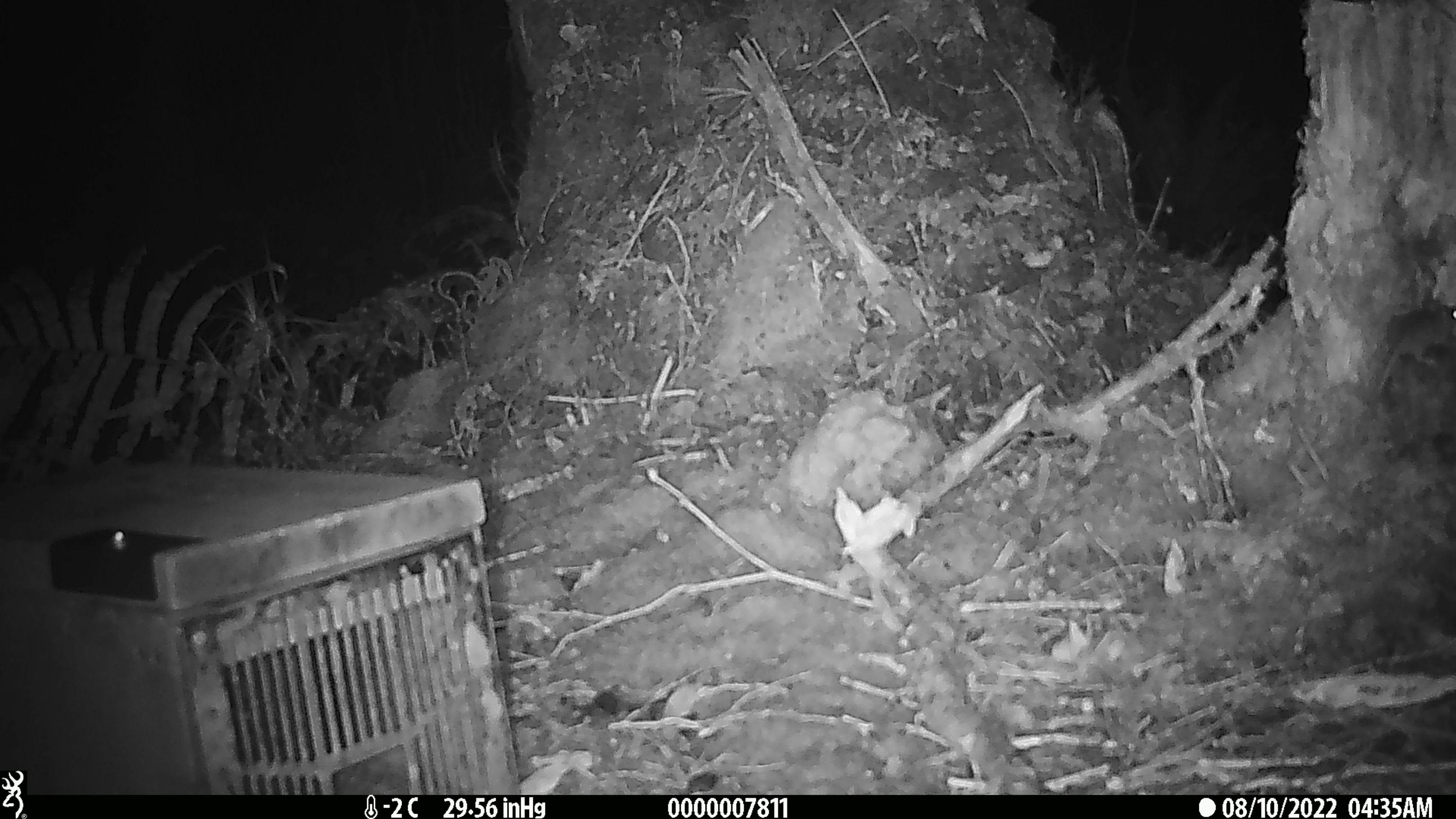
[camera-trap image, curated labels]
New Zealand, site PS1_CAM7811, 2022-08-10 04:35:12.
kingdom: Animalia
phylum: Chordata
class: Mammalia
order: Rodentia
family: Muridae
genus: Mus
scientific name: Mus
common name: mouse